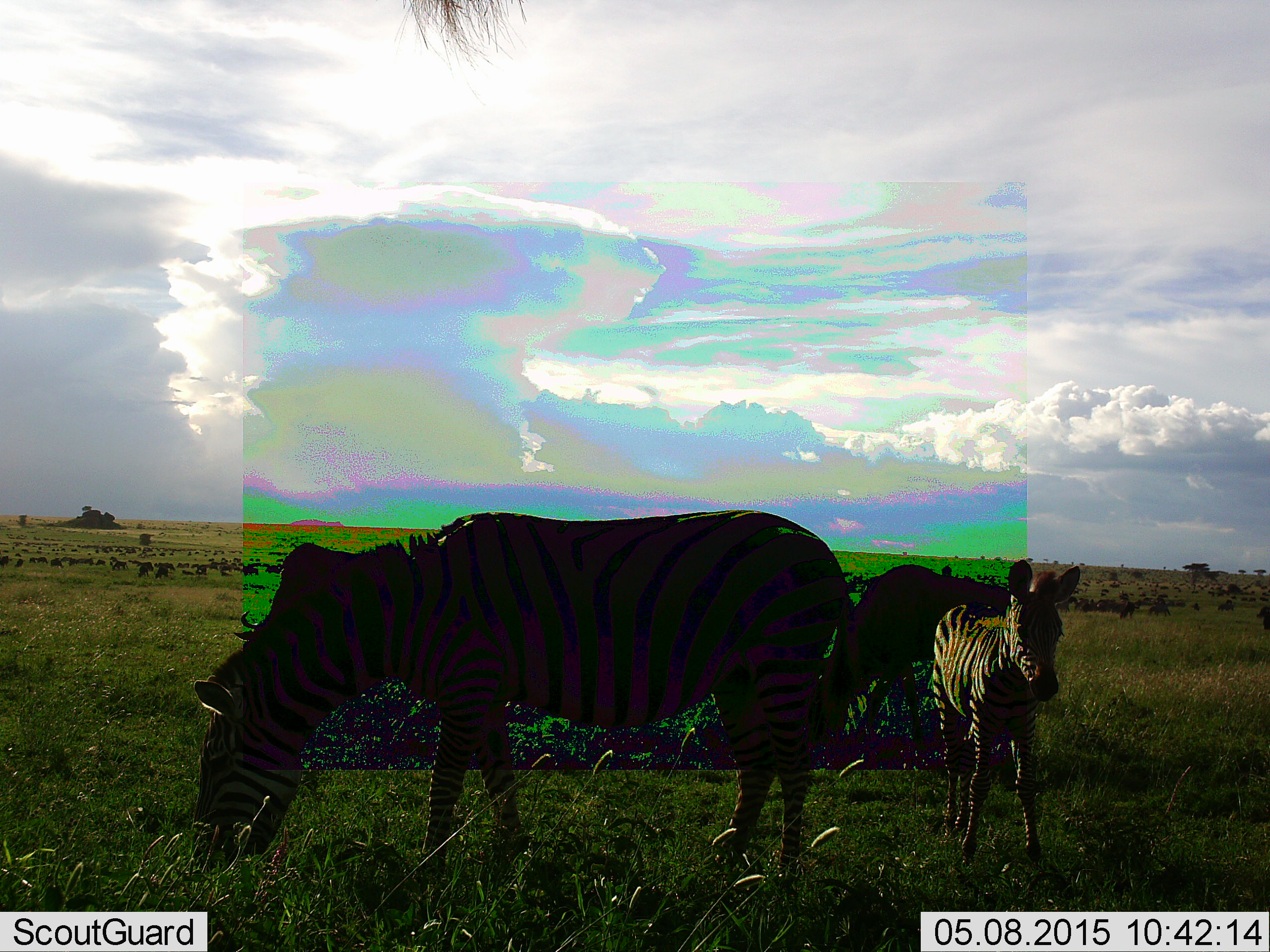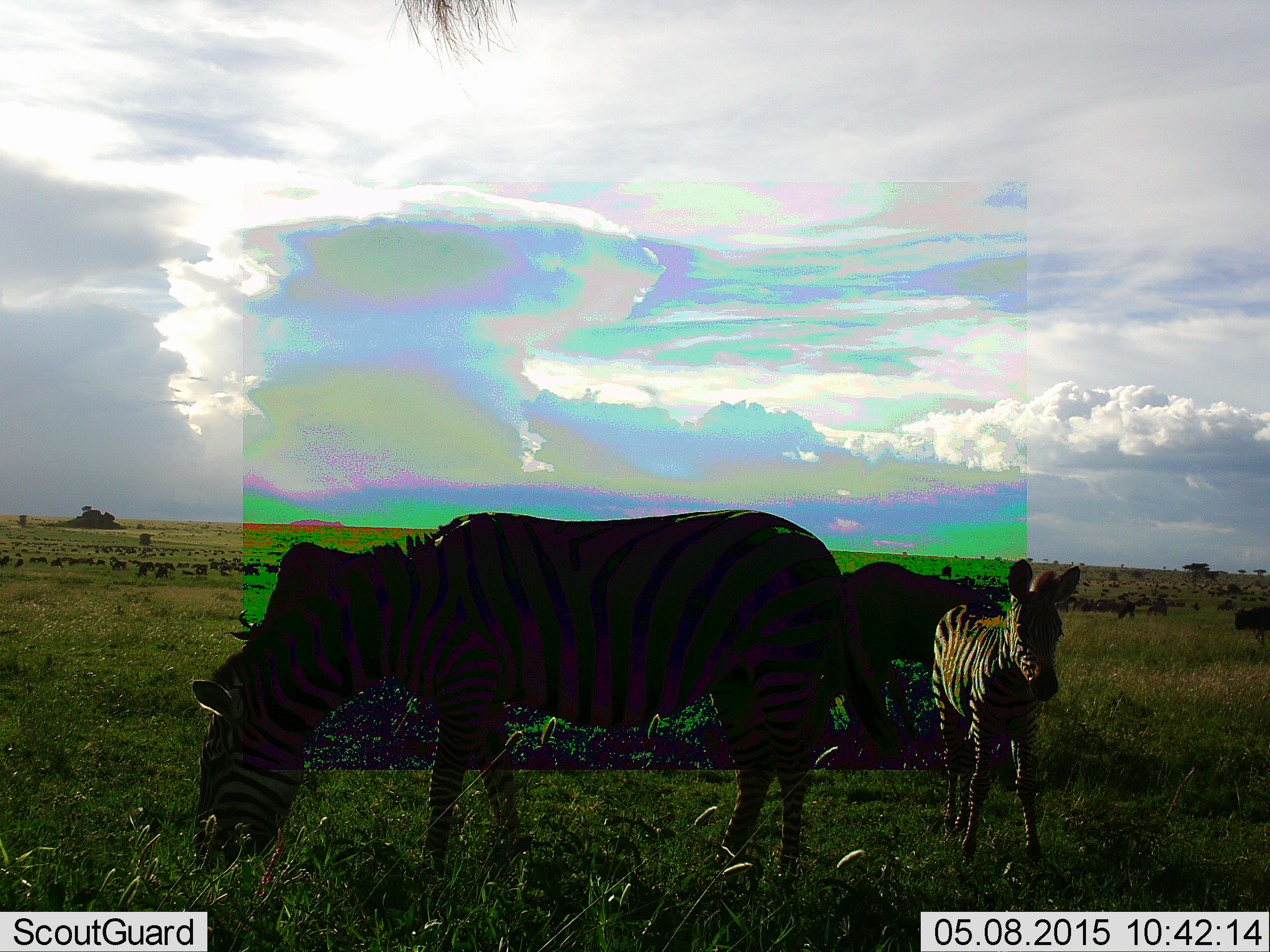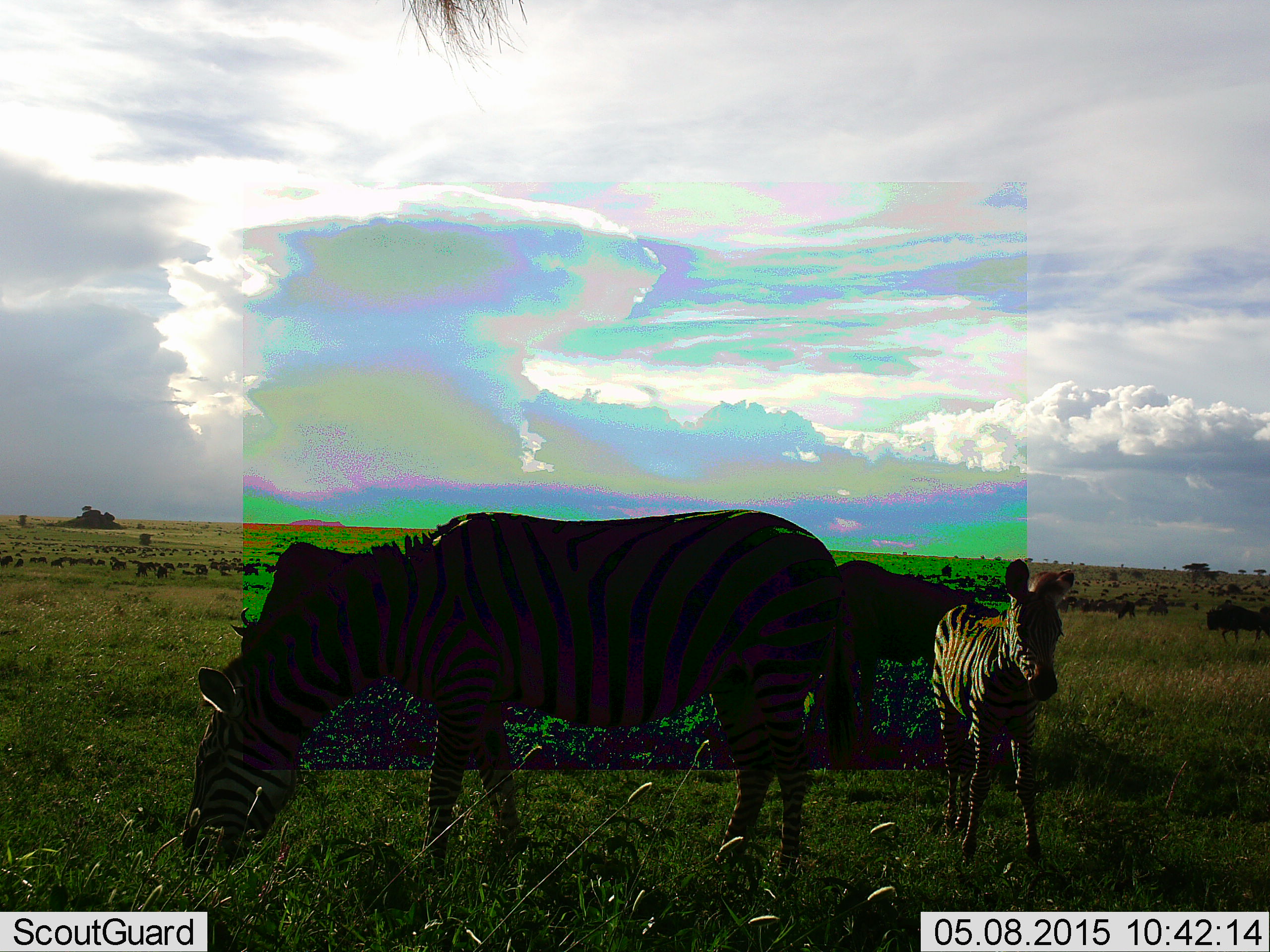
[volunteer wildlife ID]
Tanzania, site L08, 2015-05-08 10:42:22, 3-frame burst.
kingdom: Animalia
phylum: Chordata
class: Mammalia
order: Artiodactyla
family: Bovidae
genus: Connochaetes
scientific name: Connochaetes taurinus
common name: blue wildebeest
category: wildebeest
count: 51+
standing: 73%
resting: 18%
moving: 64%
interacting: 0%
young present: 9%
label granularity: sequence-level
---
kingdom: Animalia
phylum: Chordata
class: Mammalia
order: Perissodactyla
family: Equidae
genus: Equus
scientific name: Equus quagga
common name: plains zebra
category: zebra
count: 3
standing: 94%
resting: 0%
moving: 6%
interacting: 0%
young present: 89%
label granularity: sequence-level